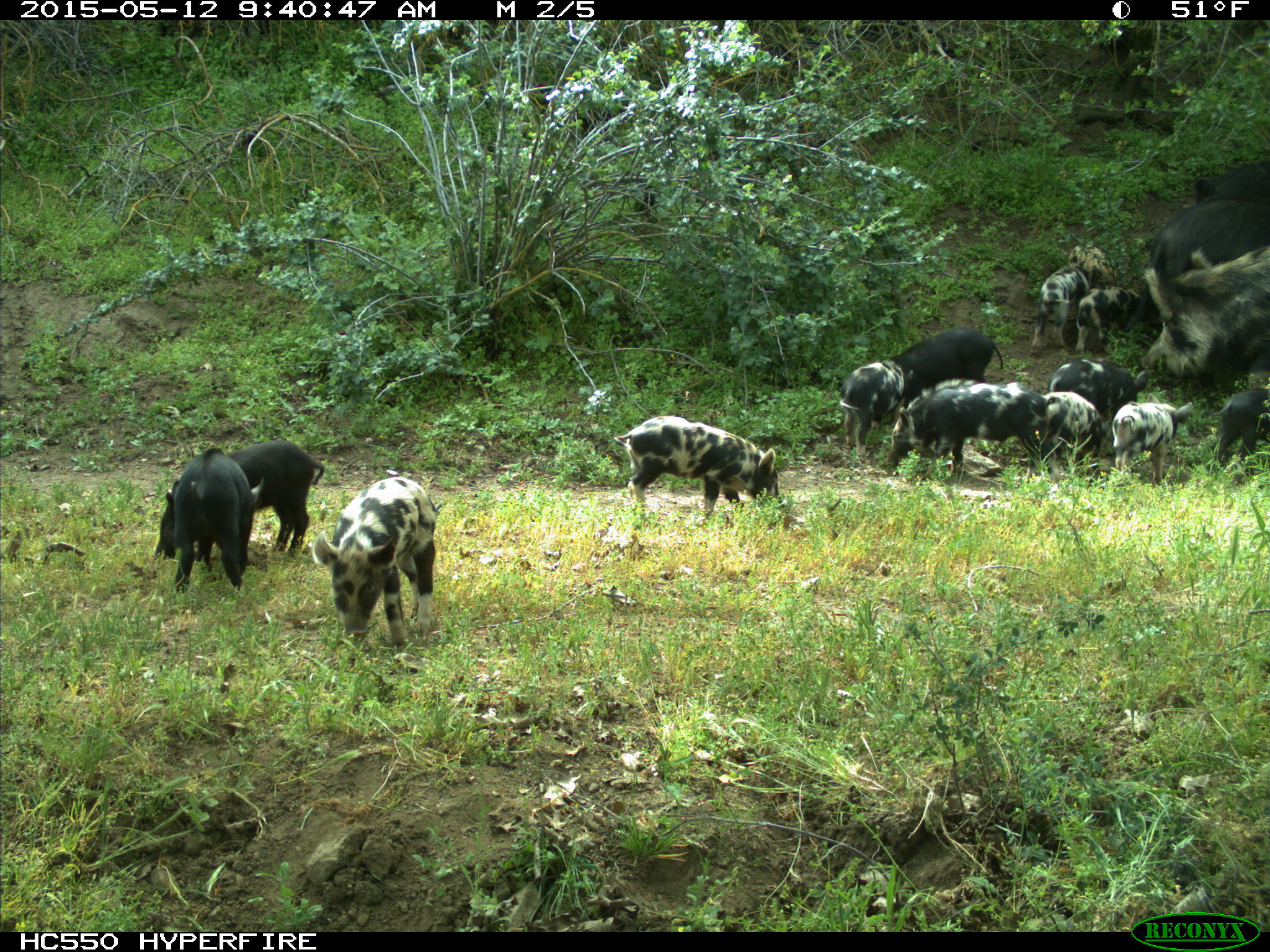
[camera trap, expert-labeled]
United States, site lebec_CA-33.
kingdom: Animalia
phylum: Chordata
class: Mammalia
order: Artiodactyla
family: Suidae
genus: Sus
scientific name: Sus scrofa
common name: wild boar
Sus scrofa (wild boar).